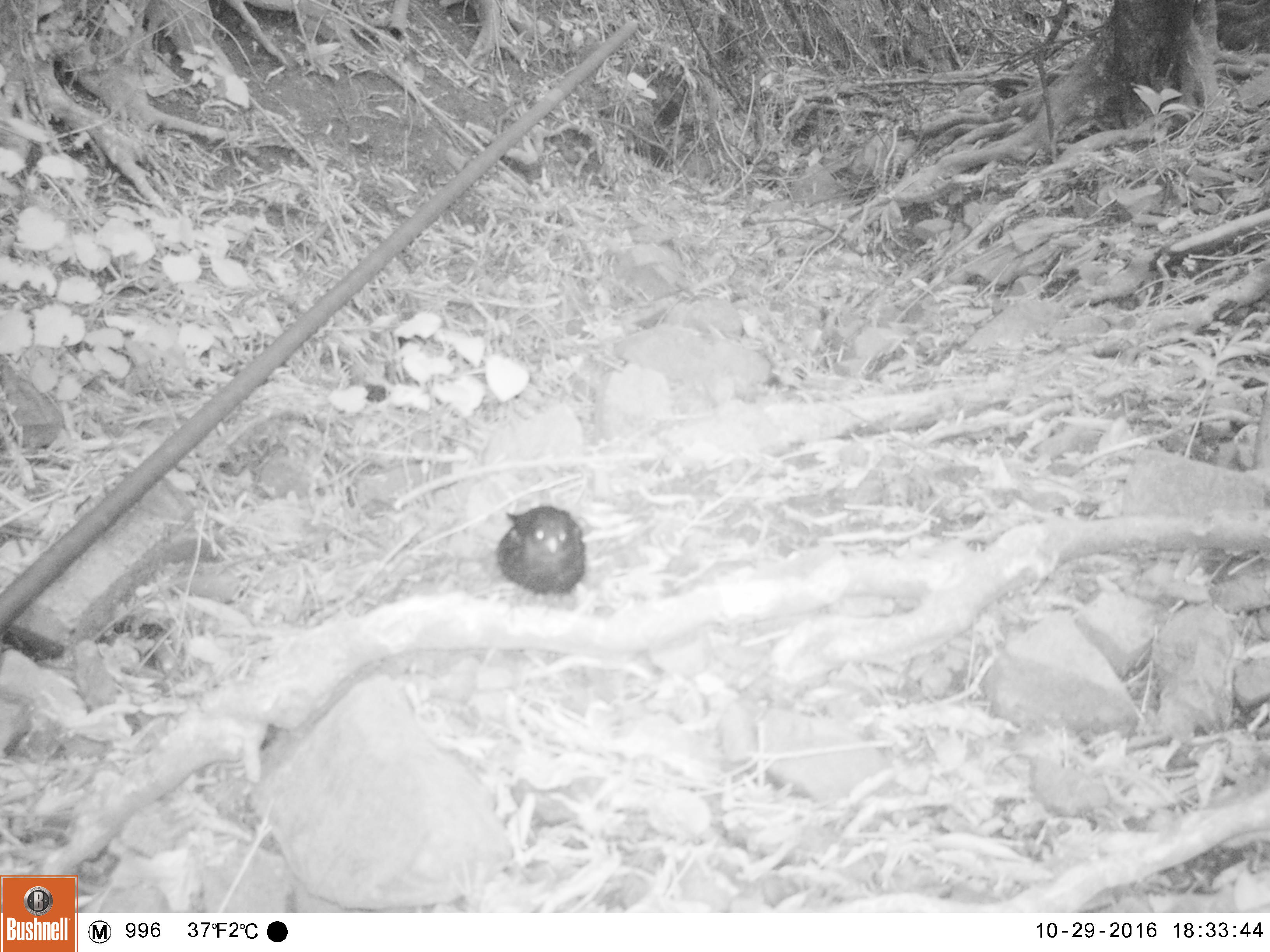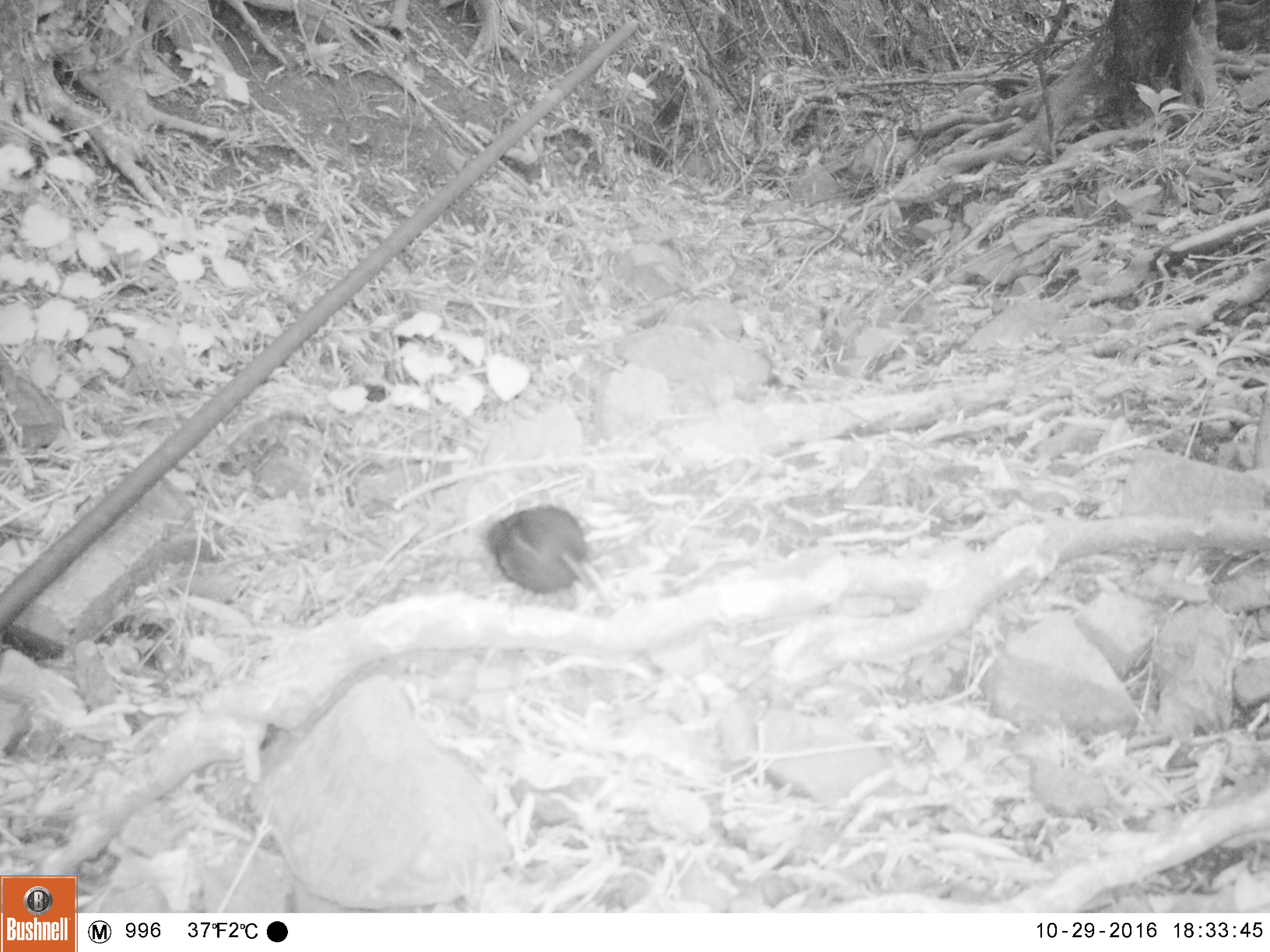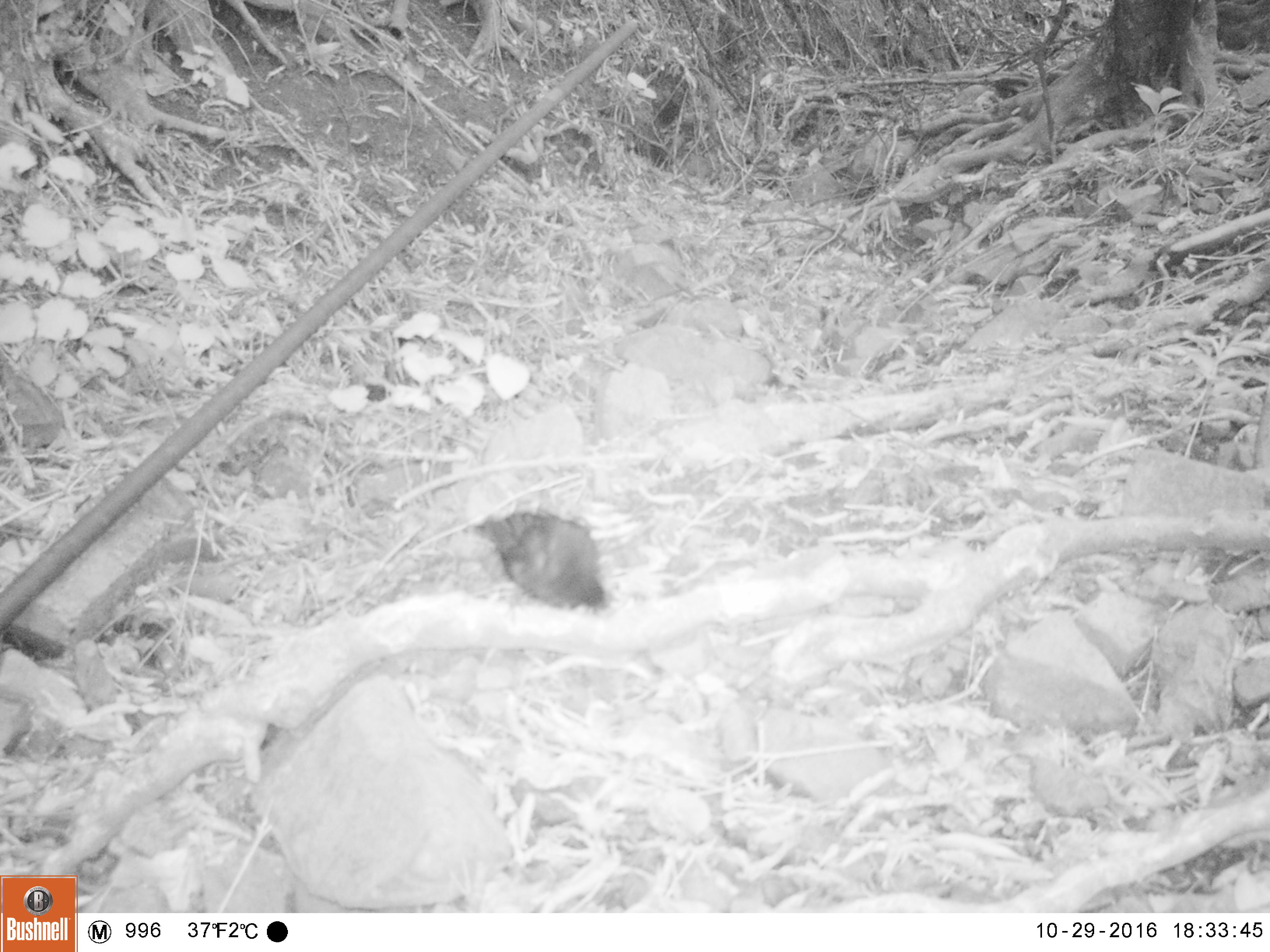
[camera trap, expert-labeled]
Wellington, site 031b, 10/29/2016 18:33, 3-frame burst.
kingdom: Animalia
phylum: Chordata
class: Aves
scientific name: Aves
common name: bird